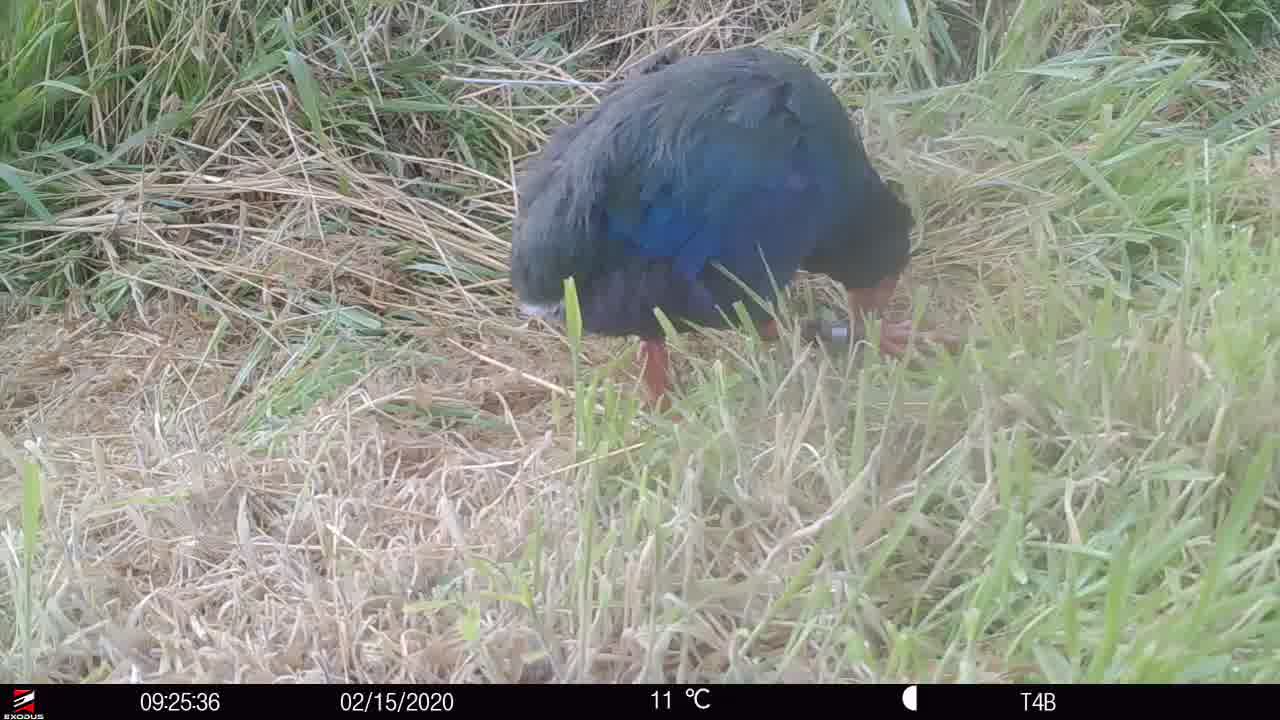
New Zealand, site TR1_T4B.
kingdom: Animalia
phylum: Chordata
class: Aves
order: Gruiformes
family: Rallidae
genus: Porphyrio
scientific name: Porphyrio mantelli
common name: takahe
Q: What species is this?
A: Takahe (Porphyrio mantelli).